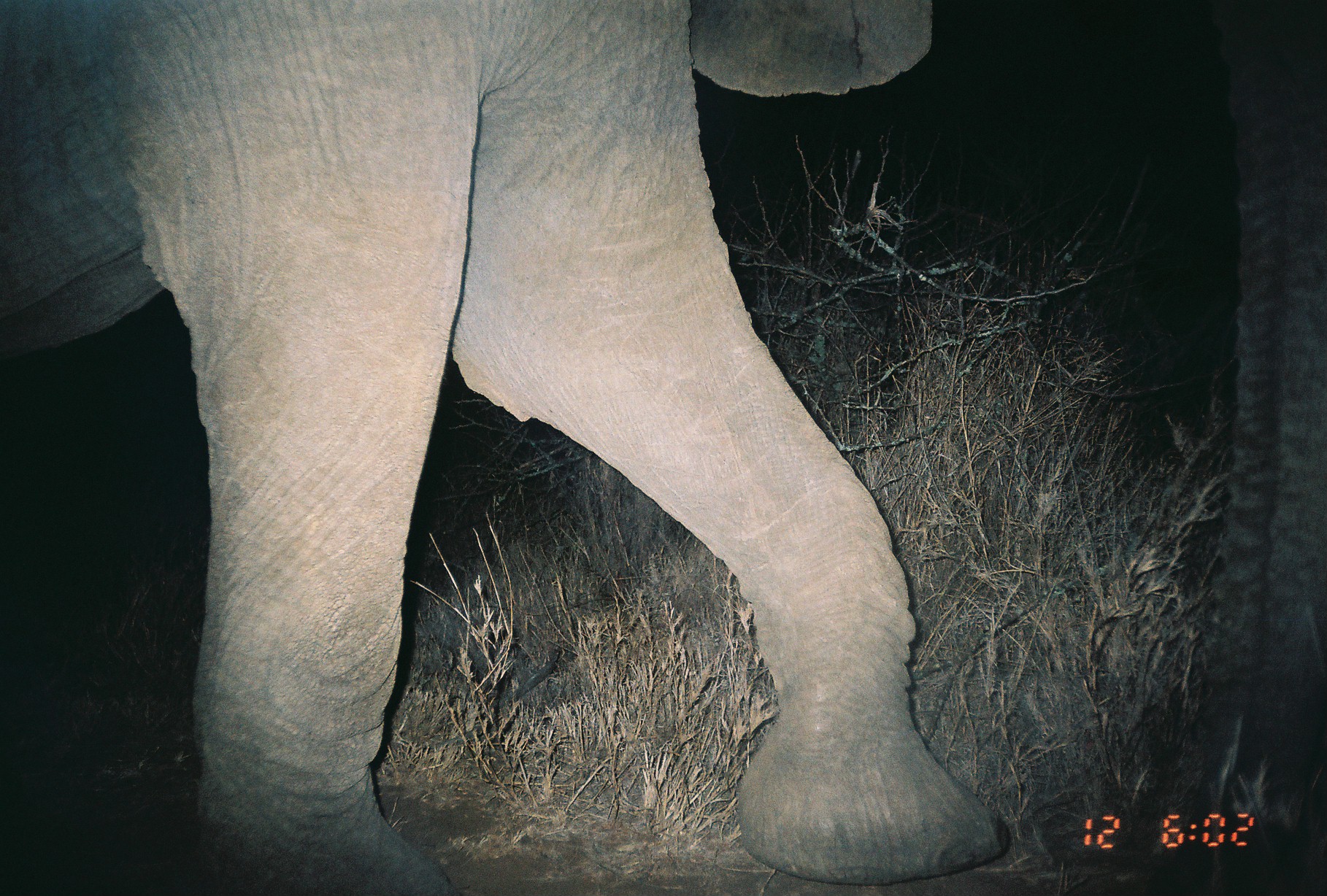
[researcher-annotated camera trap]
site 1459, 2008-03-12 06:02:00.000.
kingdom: Animalia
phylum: Chordata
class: Mammalia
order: Proboscidea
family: Elephantidae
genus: Loxodonta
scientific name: Loxodonta africana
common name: african bush elephant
Loxodonta africana (african bush elephant), count 1.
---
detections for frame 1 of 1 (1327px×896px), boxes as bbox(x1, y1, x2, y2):
loxodonta africana: bbox(0, 0, 1327, 895)